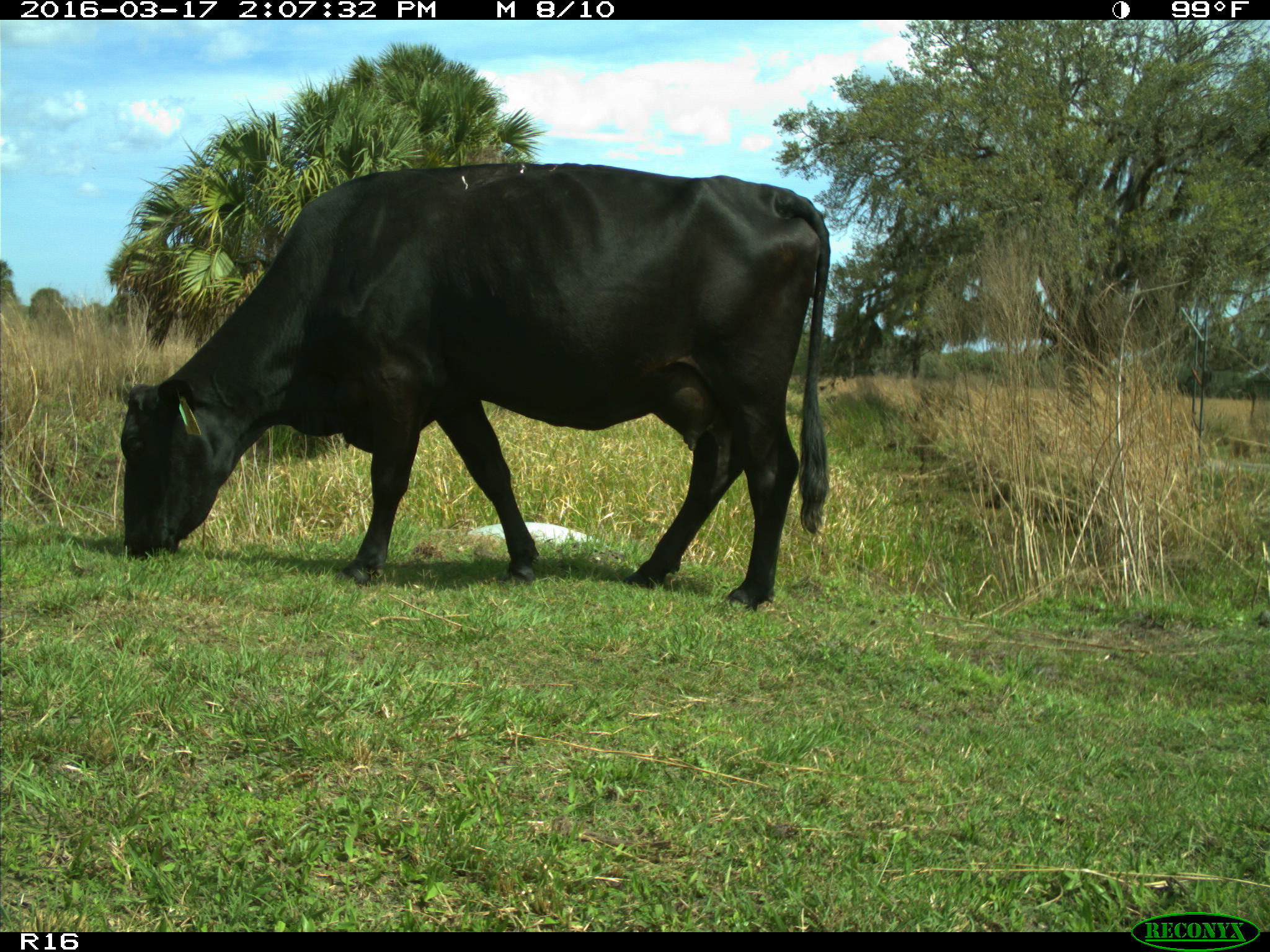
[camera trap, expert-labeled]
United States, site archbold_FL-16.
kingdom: Animalia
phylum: Chordata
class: Mammalia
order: Artiodactyla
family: Bovidae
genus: Bos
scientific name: Bos taurus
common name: domestic cow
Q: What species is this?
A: Bos taurus (domestic cow).